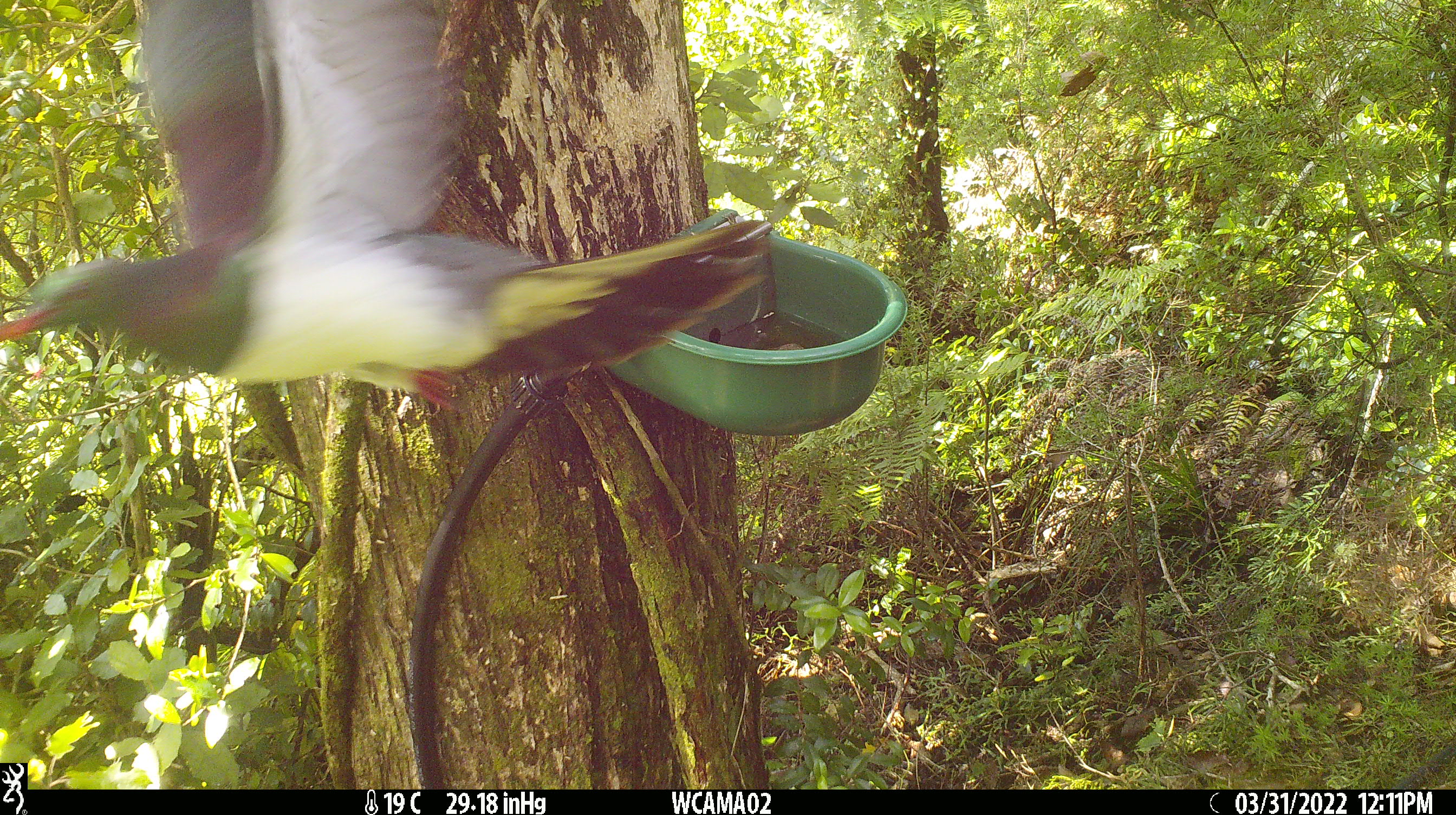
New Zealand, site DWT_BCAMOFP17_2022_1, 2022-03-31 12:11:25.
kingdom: Animalia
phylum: Chordata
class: Aves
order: Columbiformes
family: Columbidae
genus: Hemiphaga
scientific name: Hemiphaga novaeseelandiae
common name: new zealand pigeon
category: kereru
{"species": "kereru (new zealand pigeon) (Hemiphaga novaeseelandiae)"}